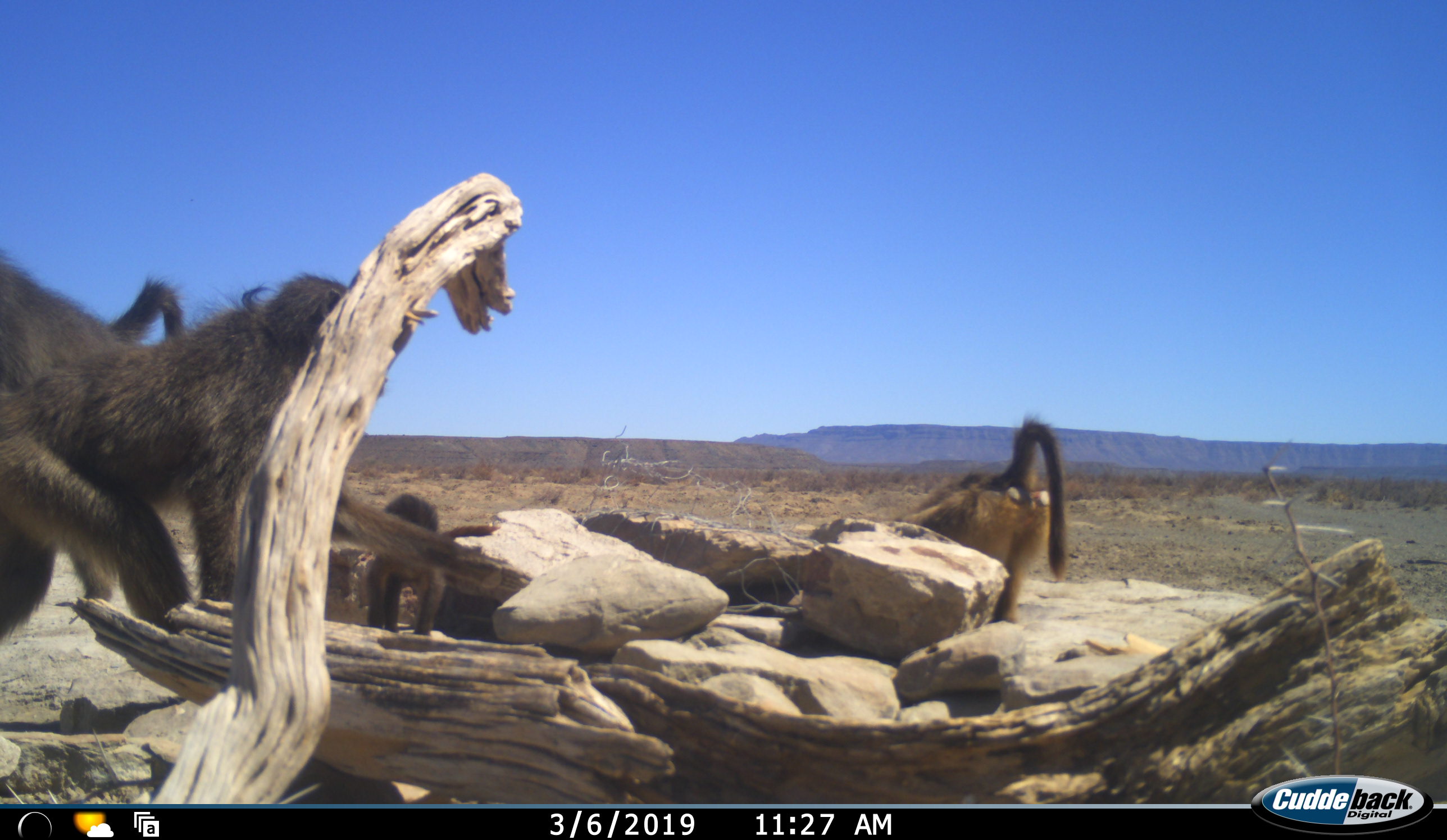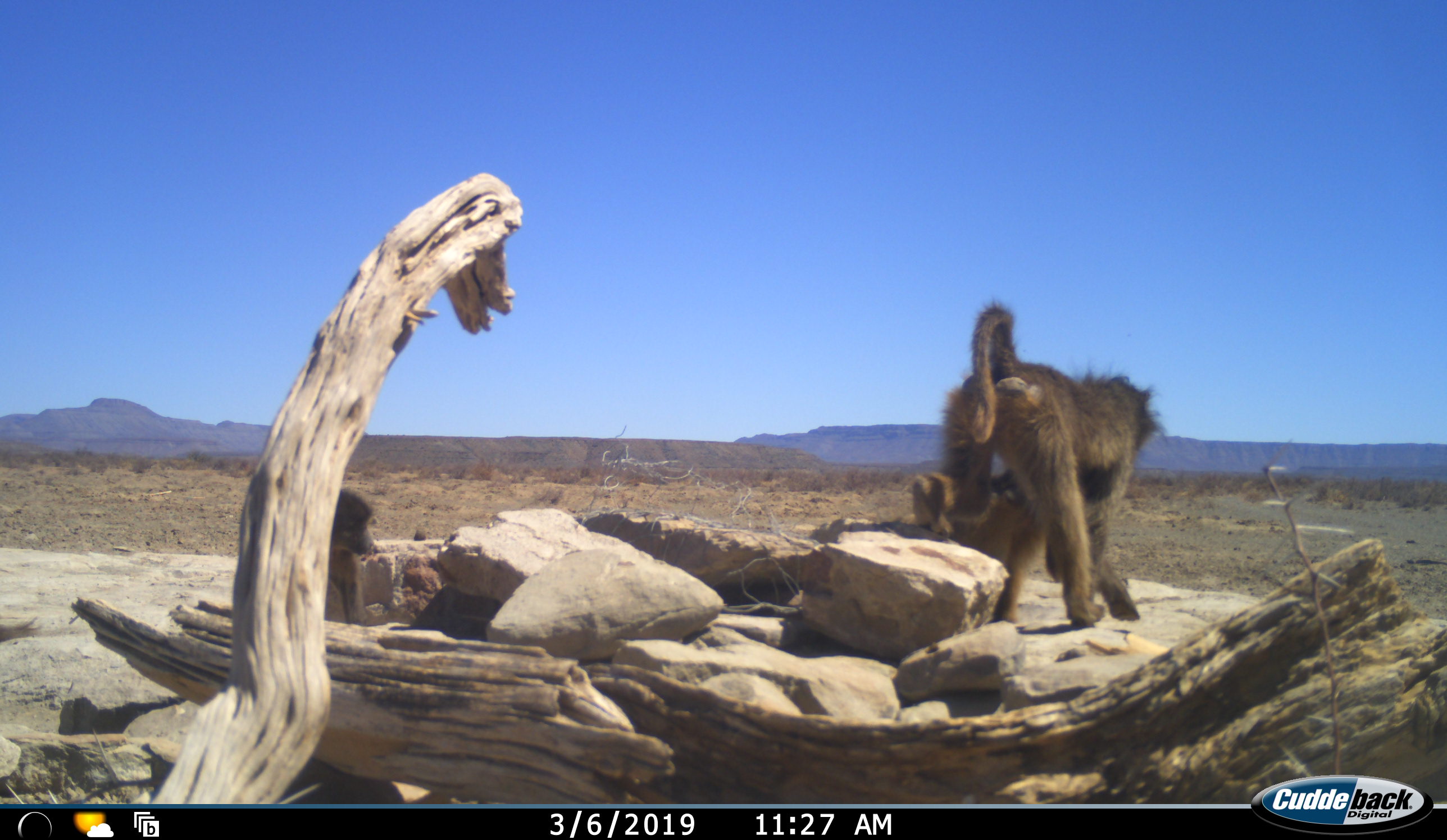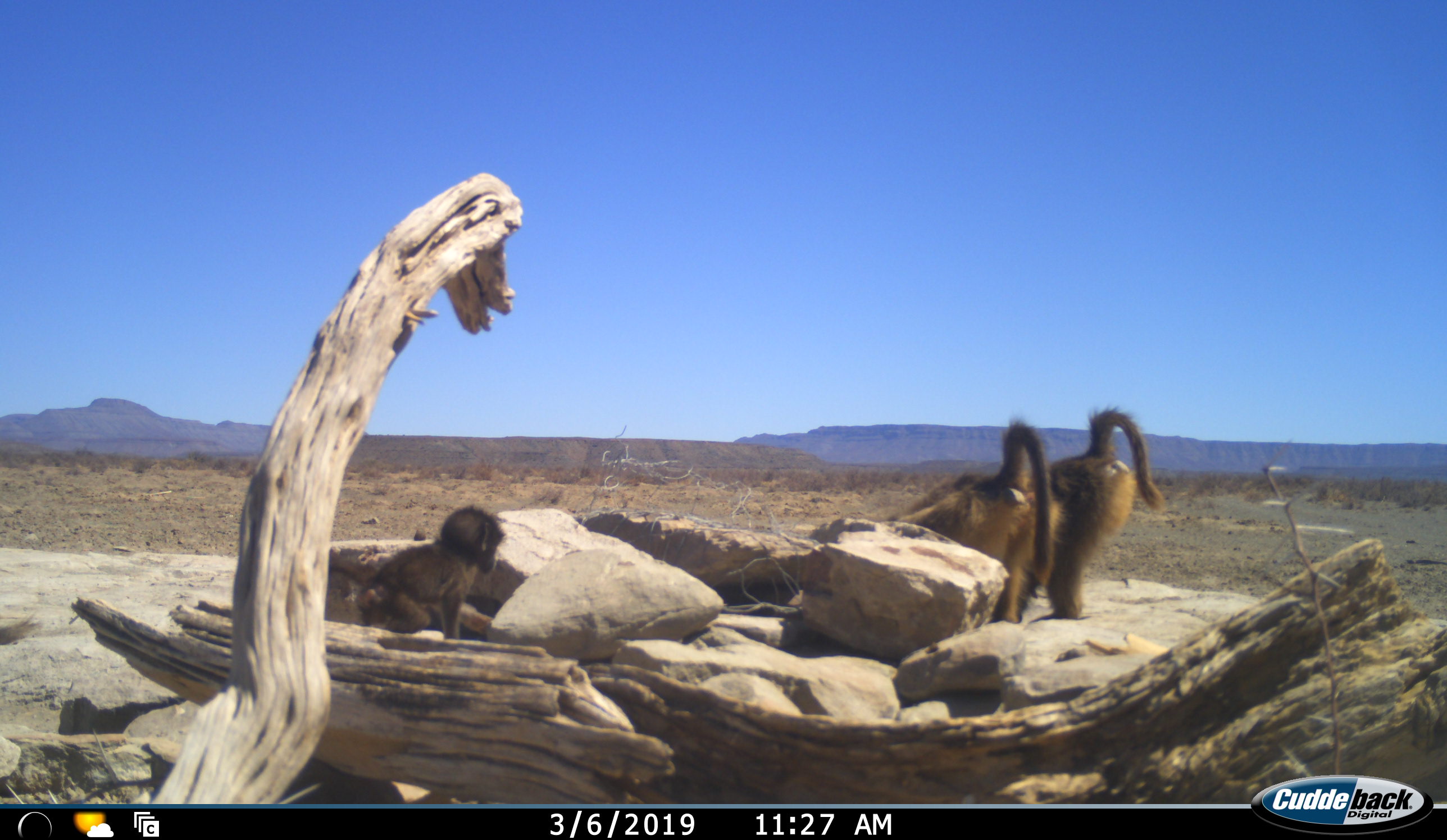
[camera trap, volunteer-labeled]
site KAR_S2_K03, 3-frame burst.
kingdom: Animalia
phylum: Chordata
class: Mammalia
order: Primates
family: Cercopithecidae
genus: Papio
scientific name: Papio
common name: baboon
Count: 4.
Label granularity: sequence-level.